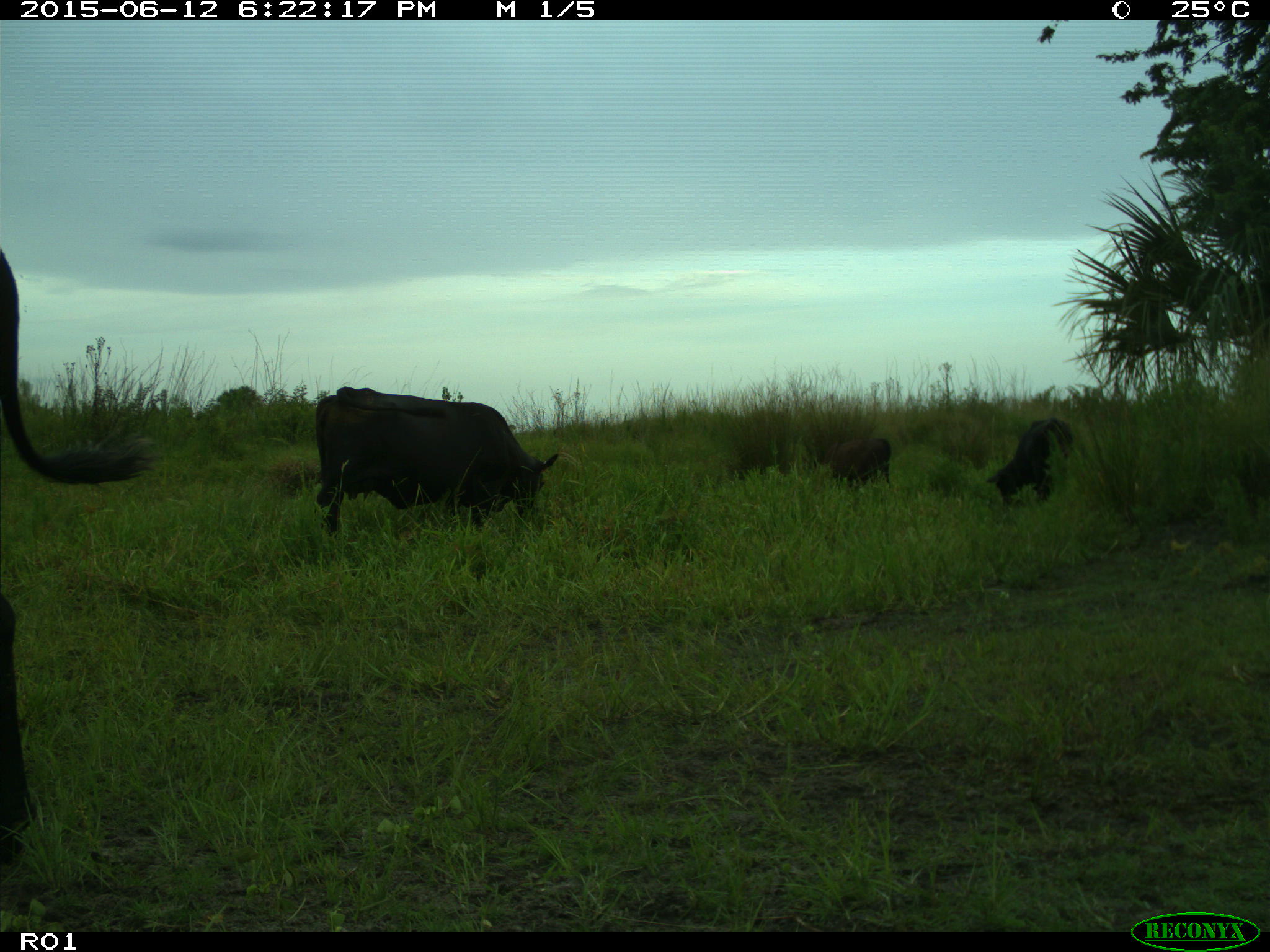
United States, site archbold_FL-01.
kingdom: Animalia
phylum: Chordata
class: Mammalia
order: Artiodactyla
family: Bovidae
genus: Bos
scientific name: Bos taurus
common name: domestic cow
Bos taurus (domestic cow).